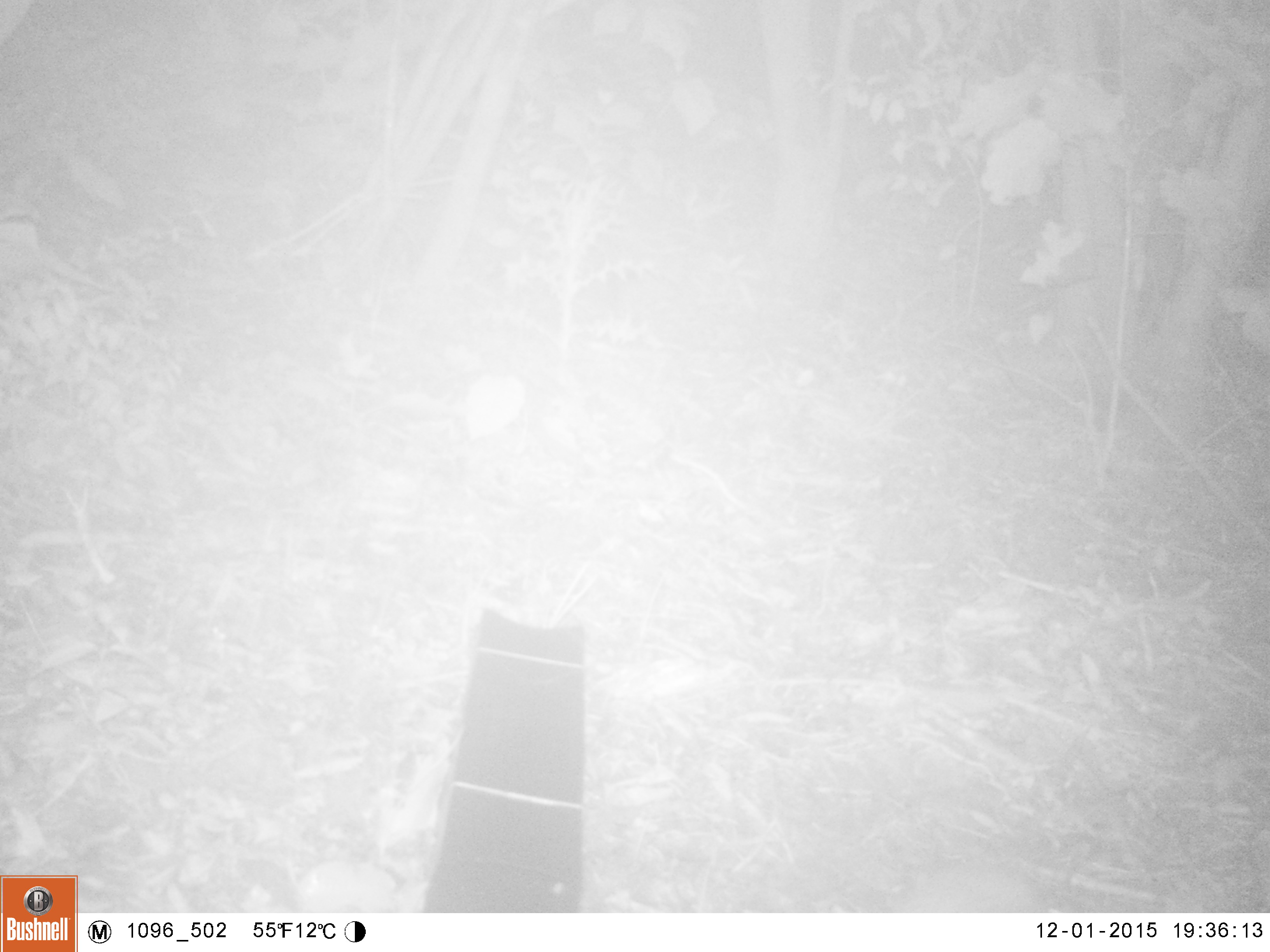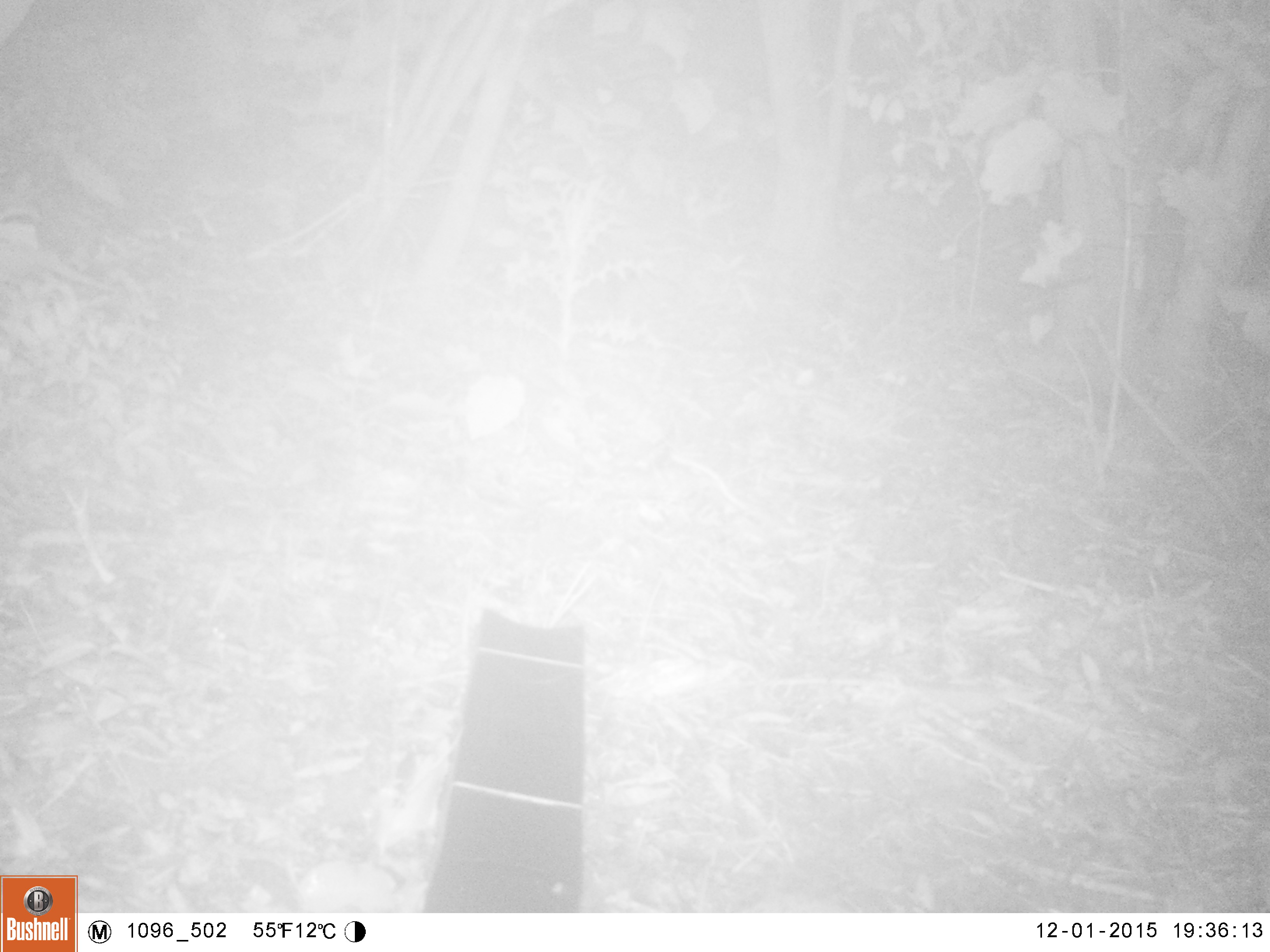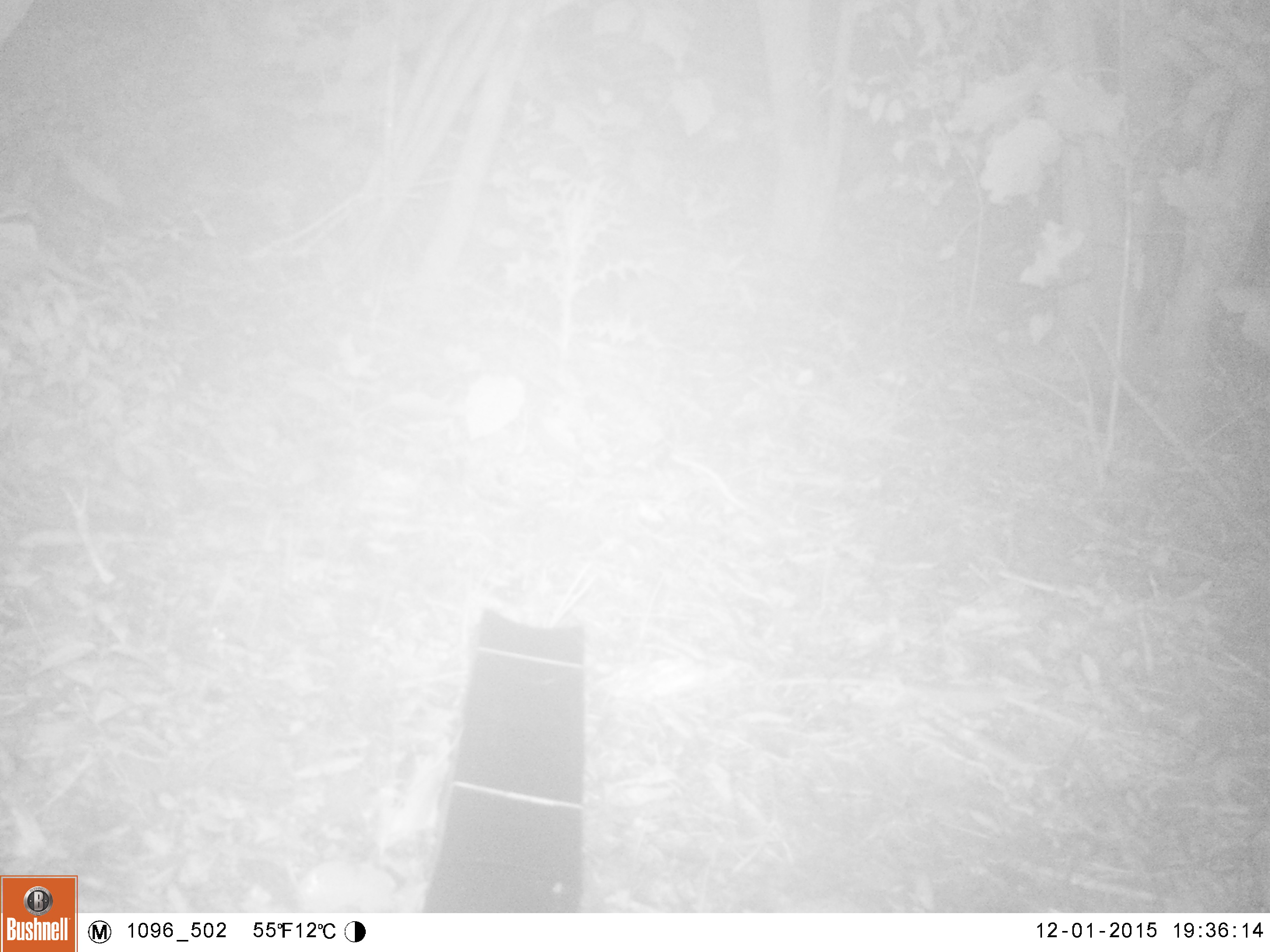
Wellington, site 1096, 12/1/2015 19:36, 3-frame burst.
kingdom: Animalia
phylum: Chordata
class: Mammalia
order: Eulipotyphla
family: Erinaceidae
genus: Erinaceus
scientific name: Erinaceus europaeus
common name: hedgehog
Hedgehog (Erinaceus europaeus).